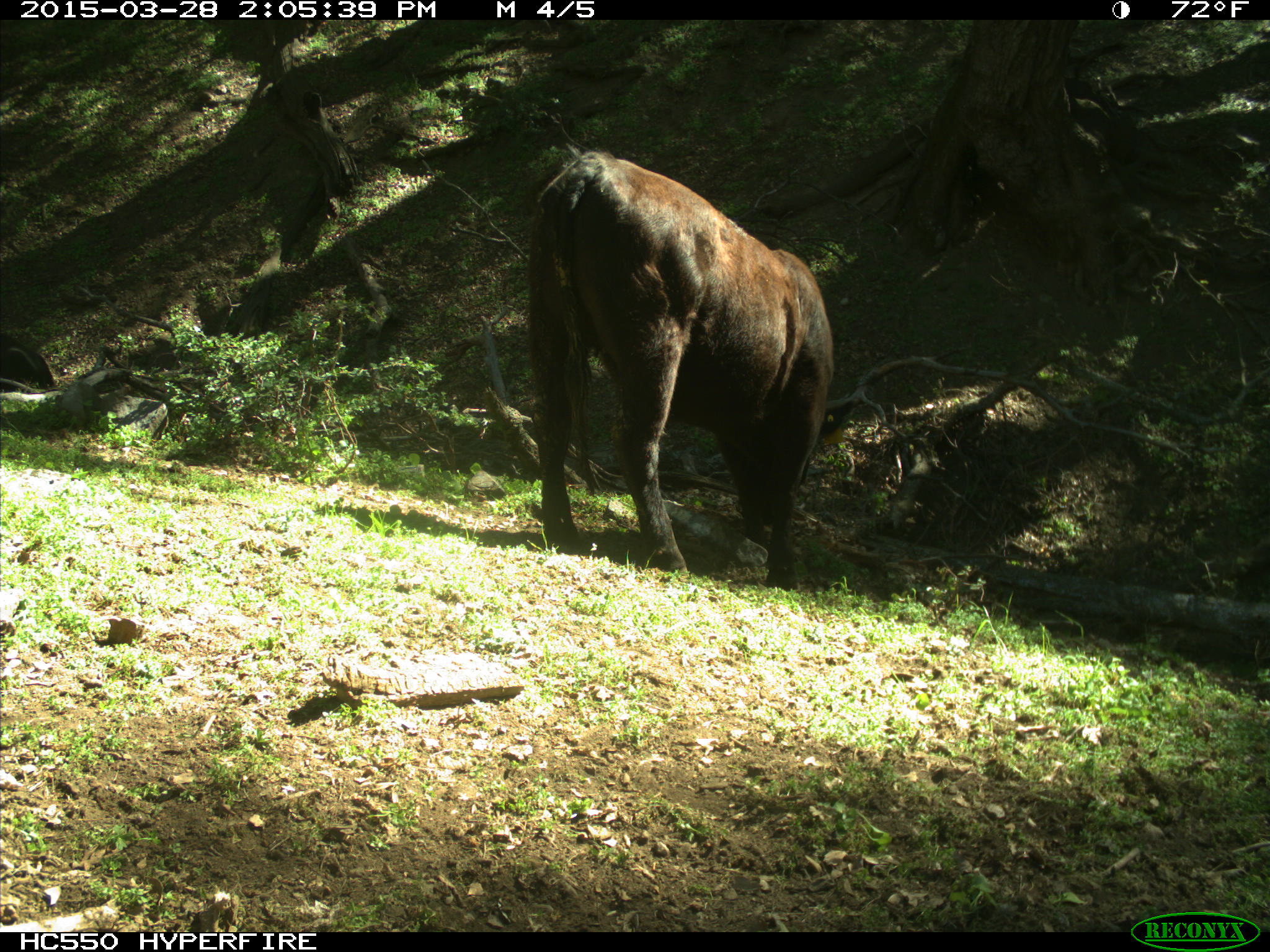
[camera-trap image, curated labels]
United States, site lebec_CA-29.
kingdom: Animalia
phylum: Chordata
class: Mammalia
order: Artiodactyla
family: Bovidae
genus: Bos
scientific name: Bos taurus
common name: domestic cow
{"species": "Bos taurus (domestic cow)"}